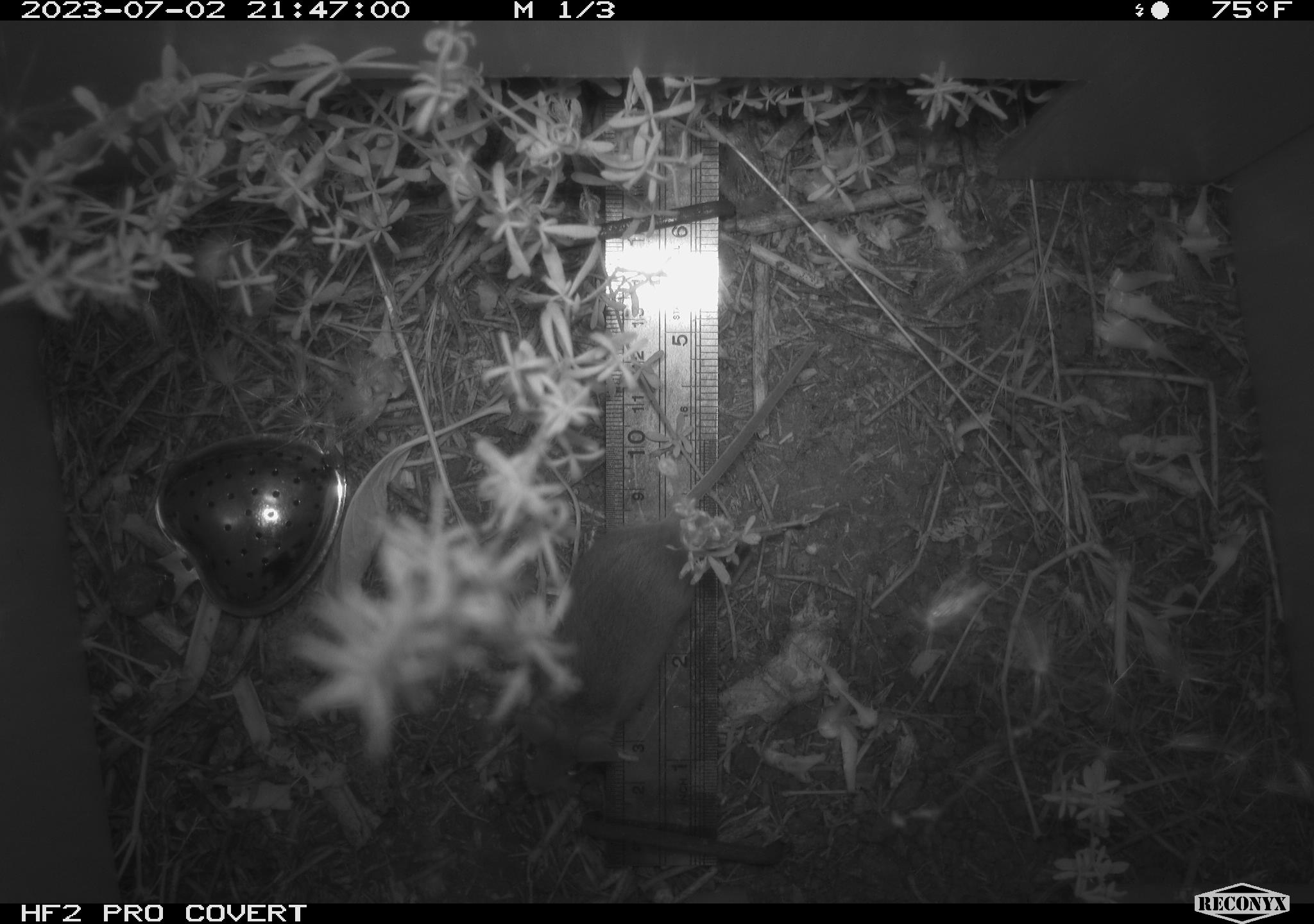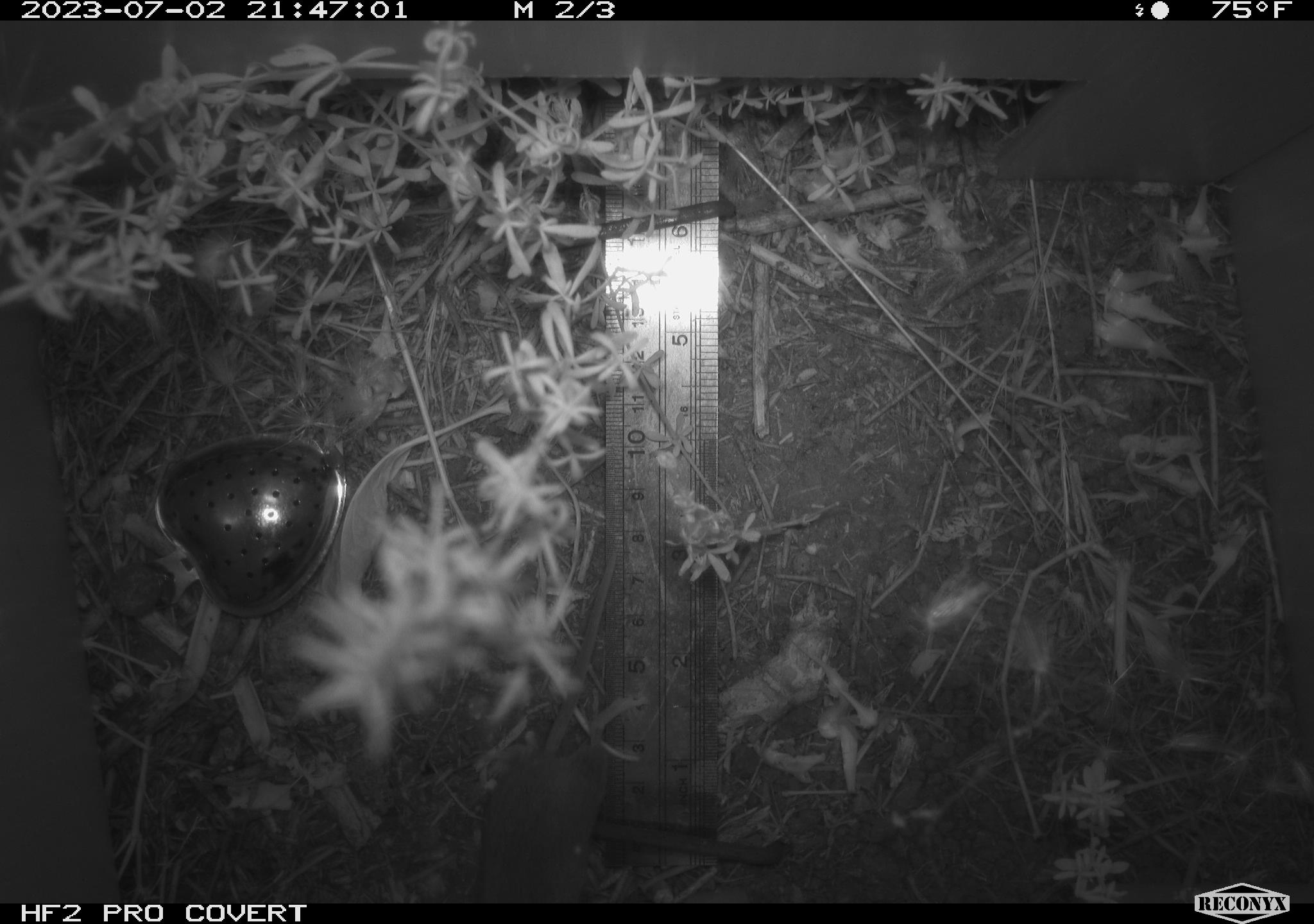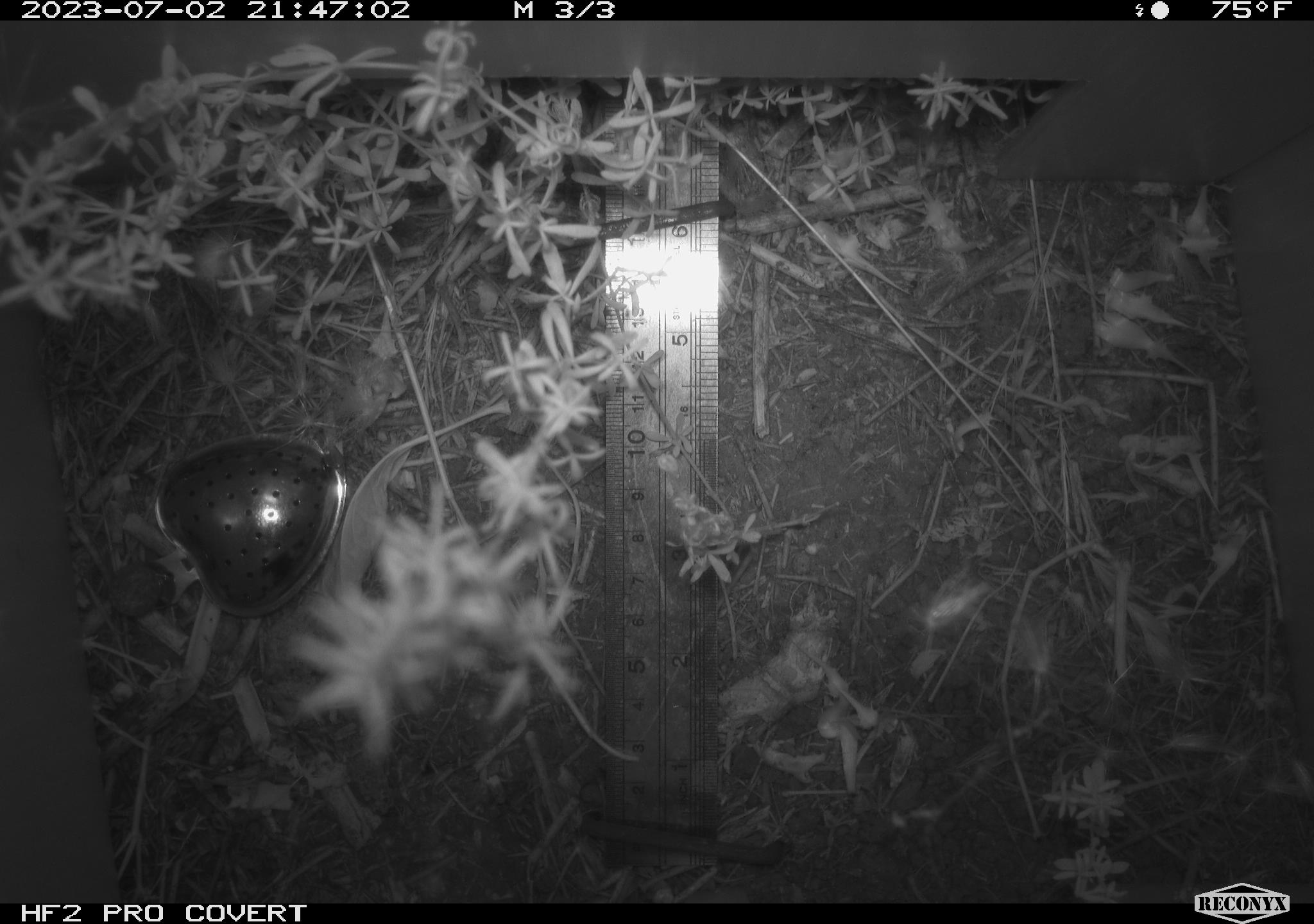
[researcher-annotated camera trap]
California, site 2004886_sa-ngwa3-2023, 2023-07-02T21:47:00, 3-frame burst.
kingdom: Animalia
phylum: Chordata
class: Mammalia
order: Rodentia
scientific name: Rodentia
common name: mouse species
Mouse species (Rodentia).